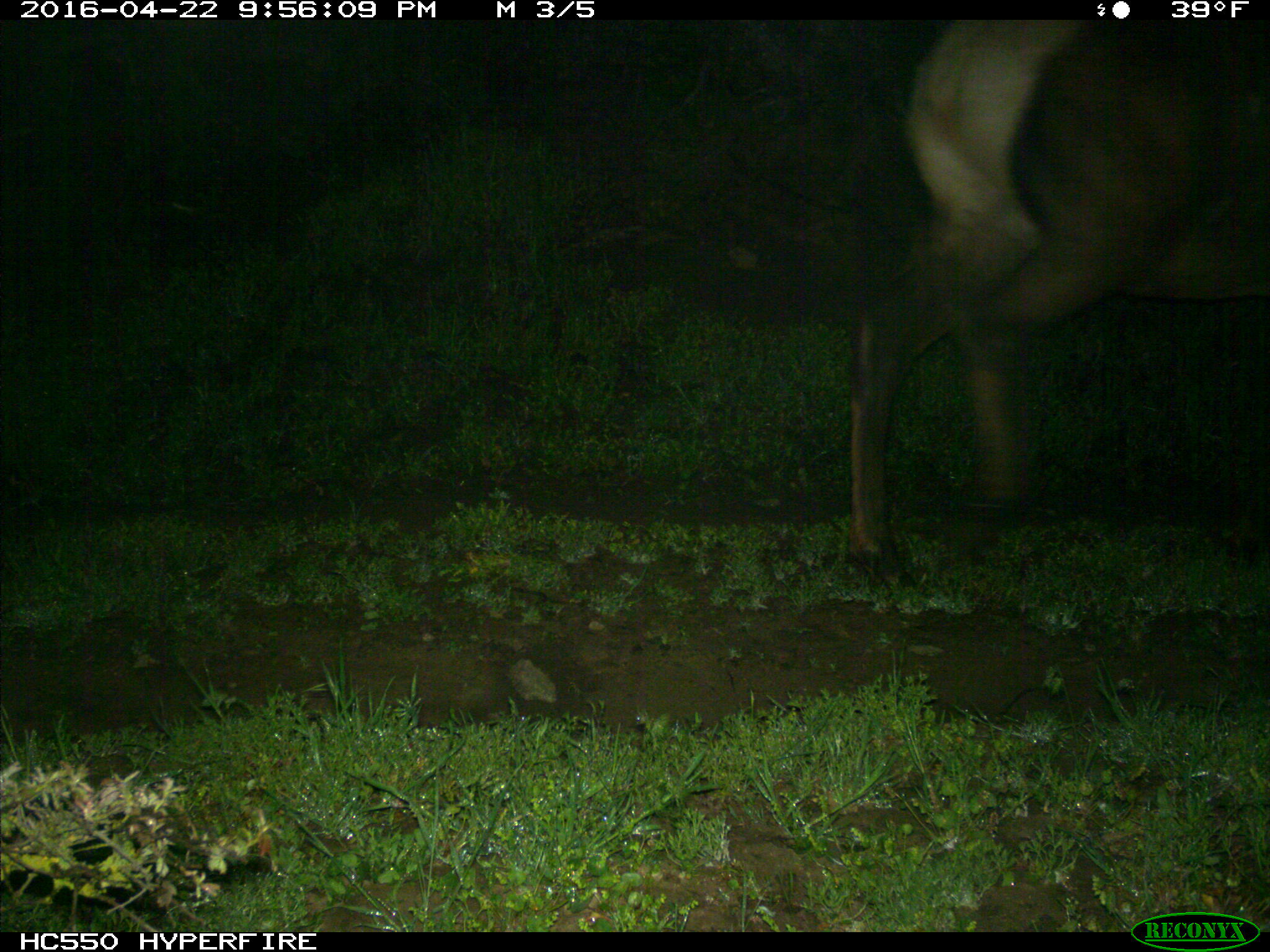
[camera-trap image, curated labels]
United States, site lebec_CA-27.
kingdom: Animalia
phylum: Chordata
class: Mammalia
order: Artiodactyla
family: Cervidae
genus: Cervus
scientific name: Cervus canadensis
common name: elk